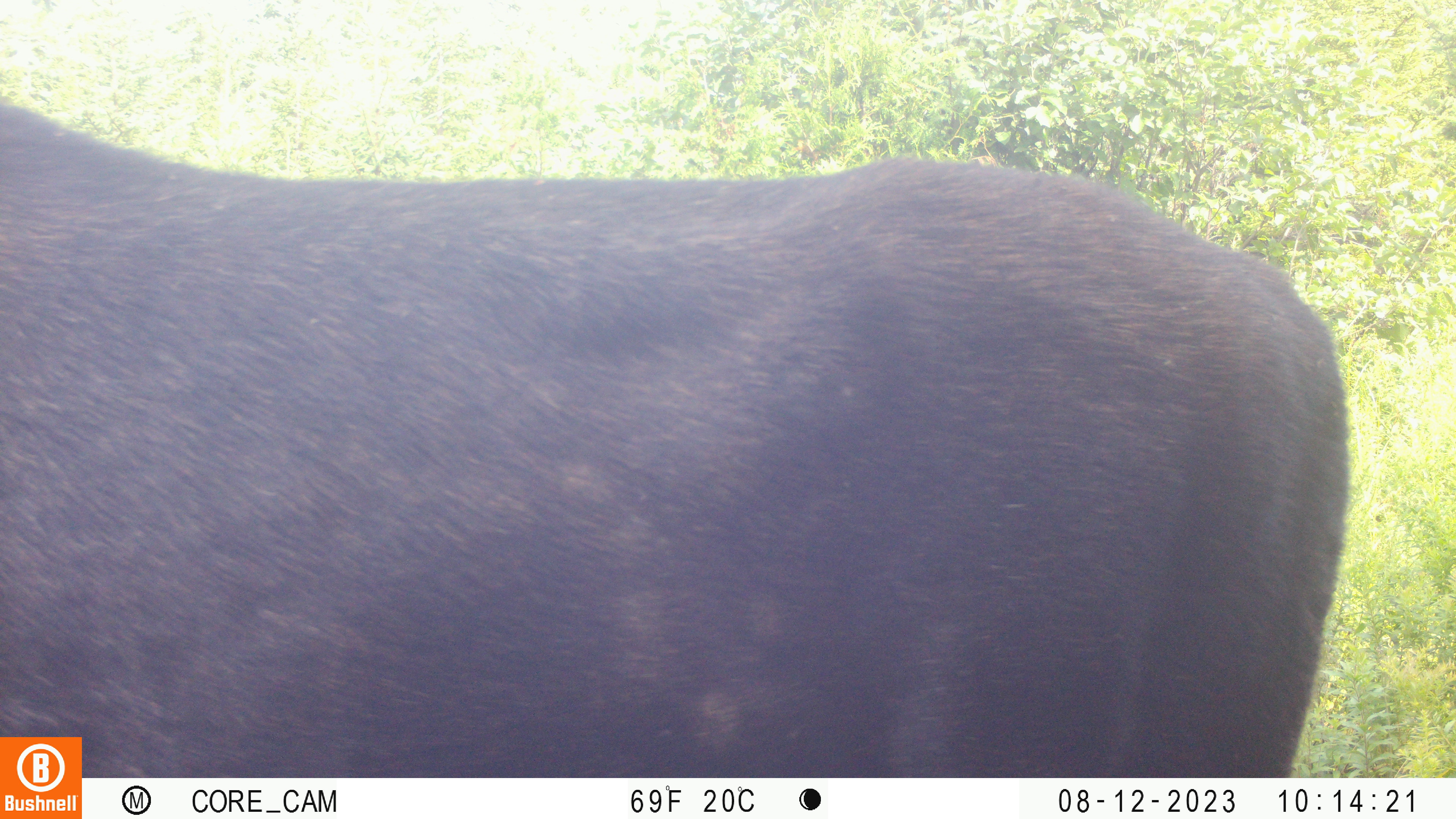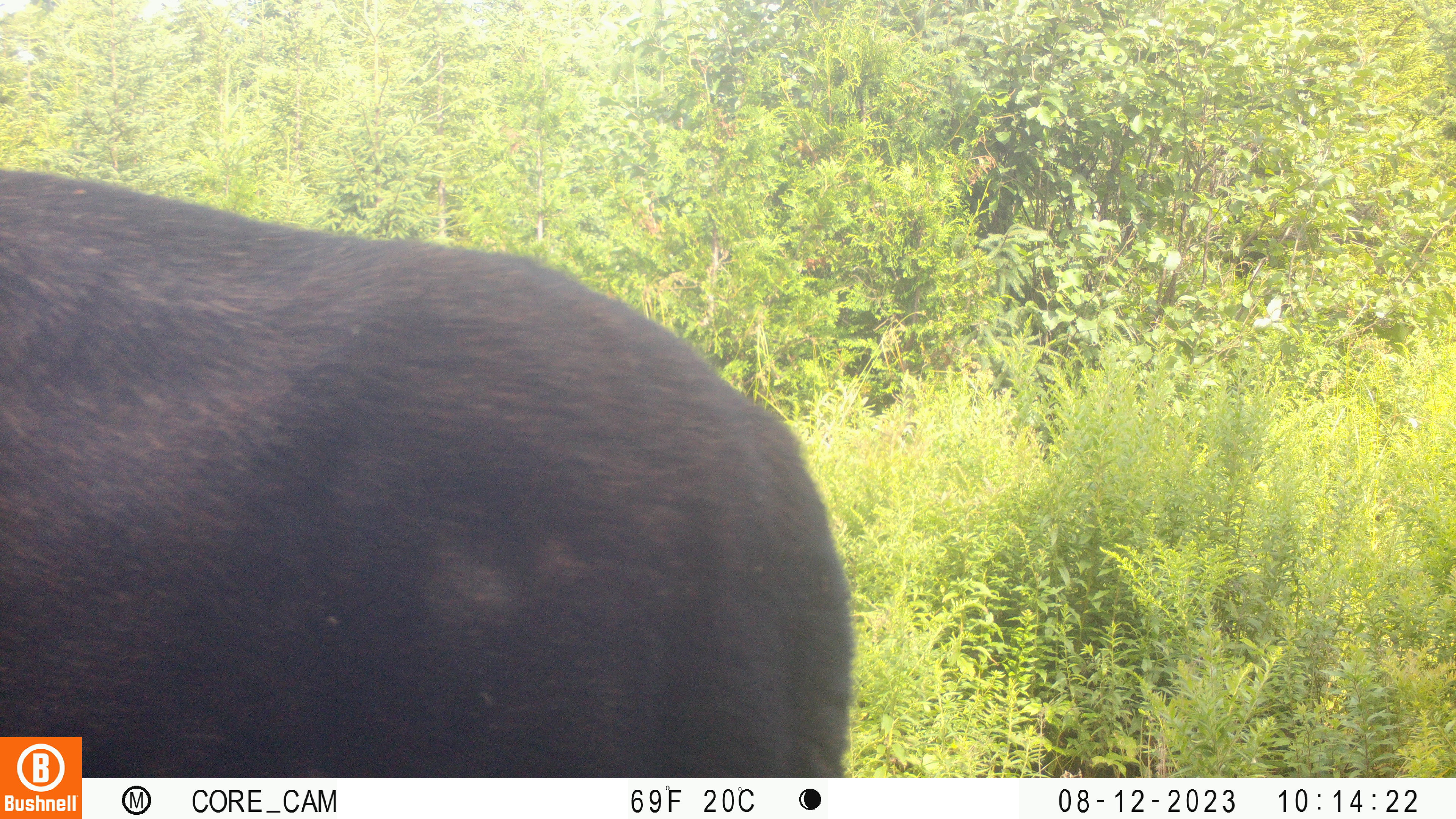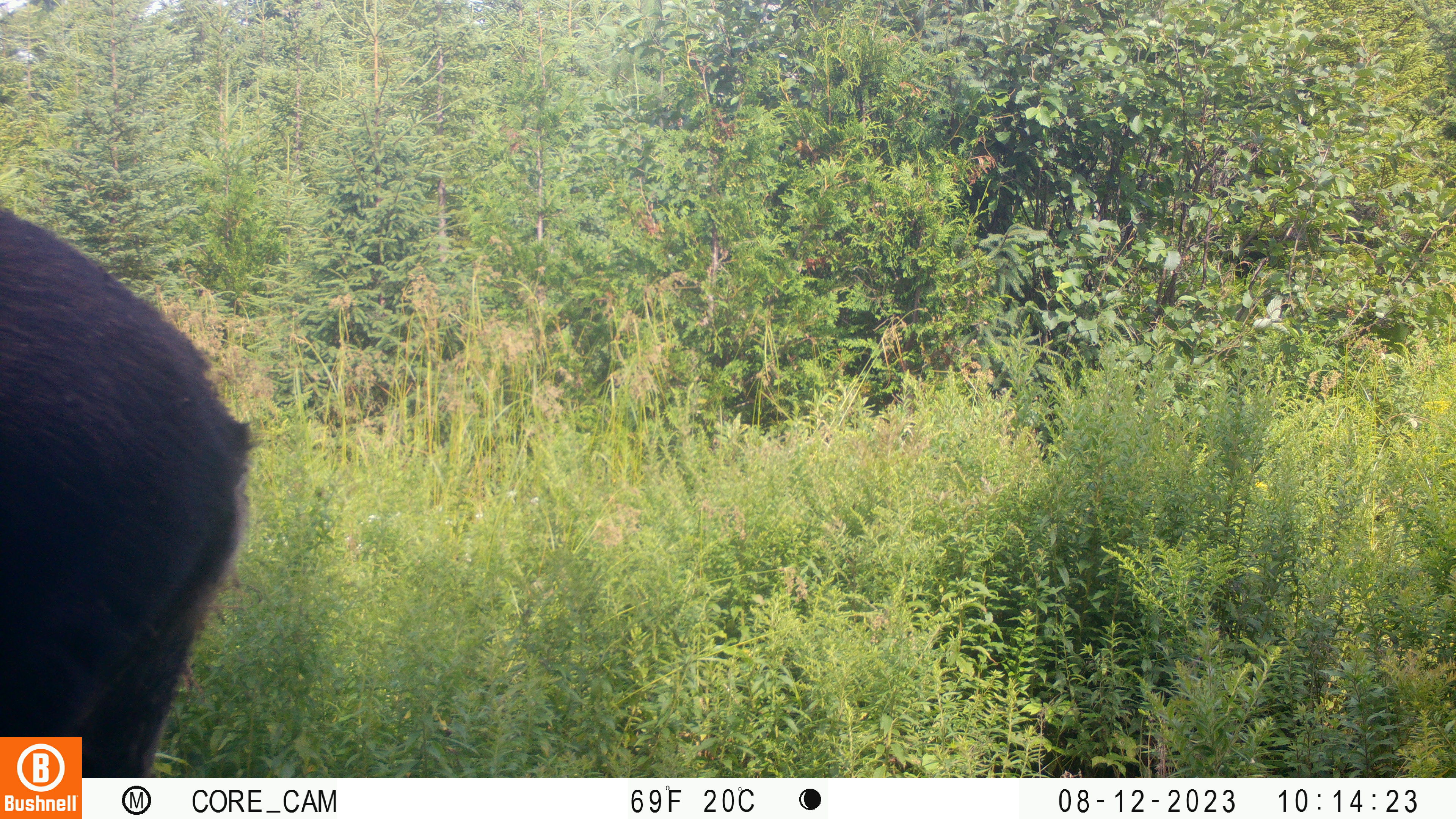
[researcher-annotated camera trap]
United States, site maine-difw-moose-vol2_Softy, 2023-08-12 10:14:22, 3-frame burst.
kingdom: Animalia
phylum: Chordata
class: Mammalia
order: Artiodactyla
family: Cervidae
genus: Alces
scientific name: Alces alces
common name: moose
Moose (Alces alces).